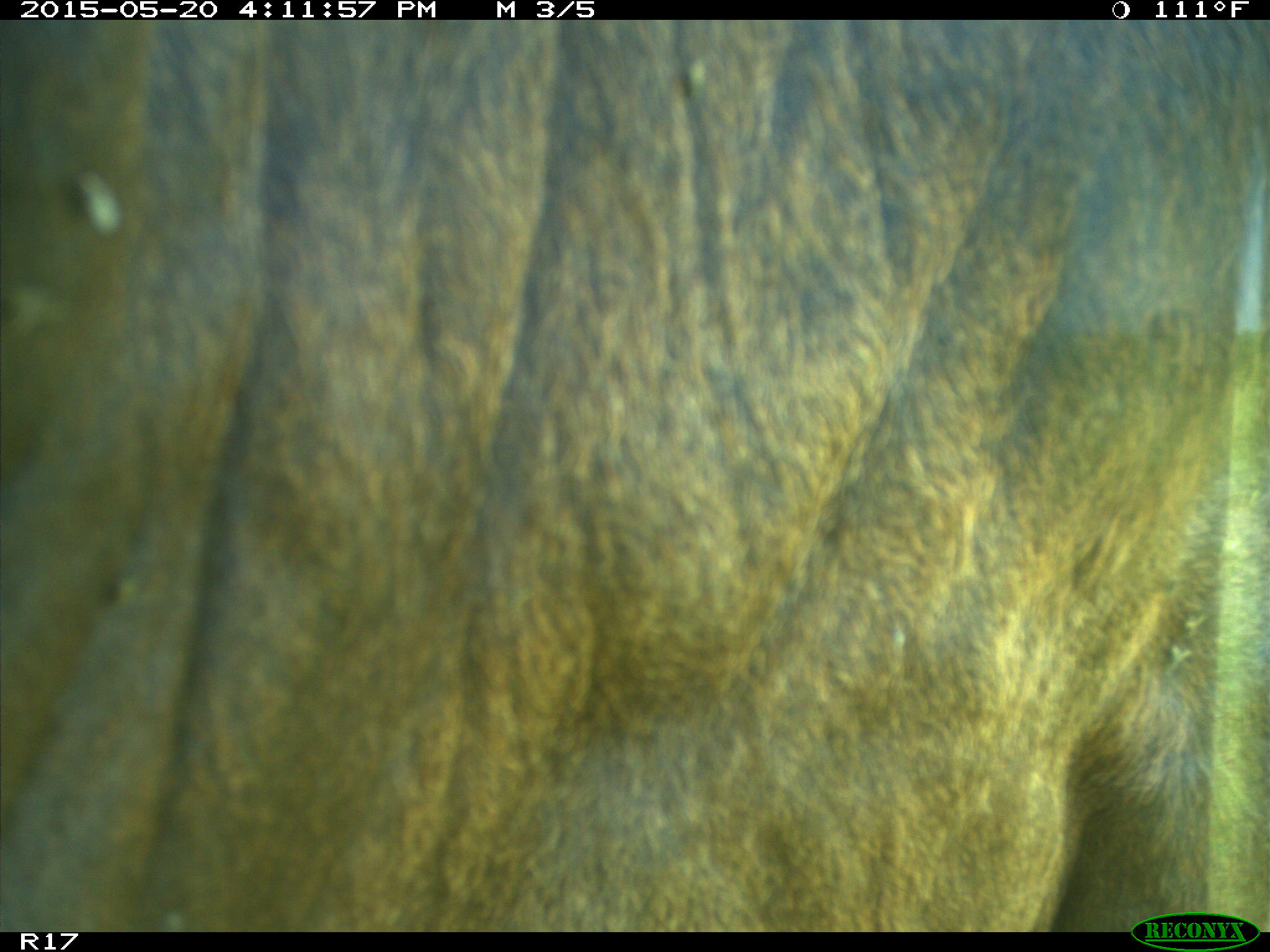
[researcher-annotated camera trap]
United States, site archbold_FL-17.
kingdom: Animalia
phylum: Chordata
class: Mammalia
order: Artiodactyla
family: Bovidae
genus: Bos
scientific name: Bos taurus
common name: domestic cow